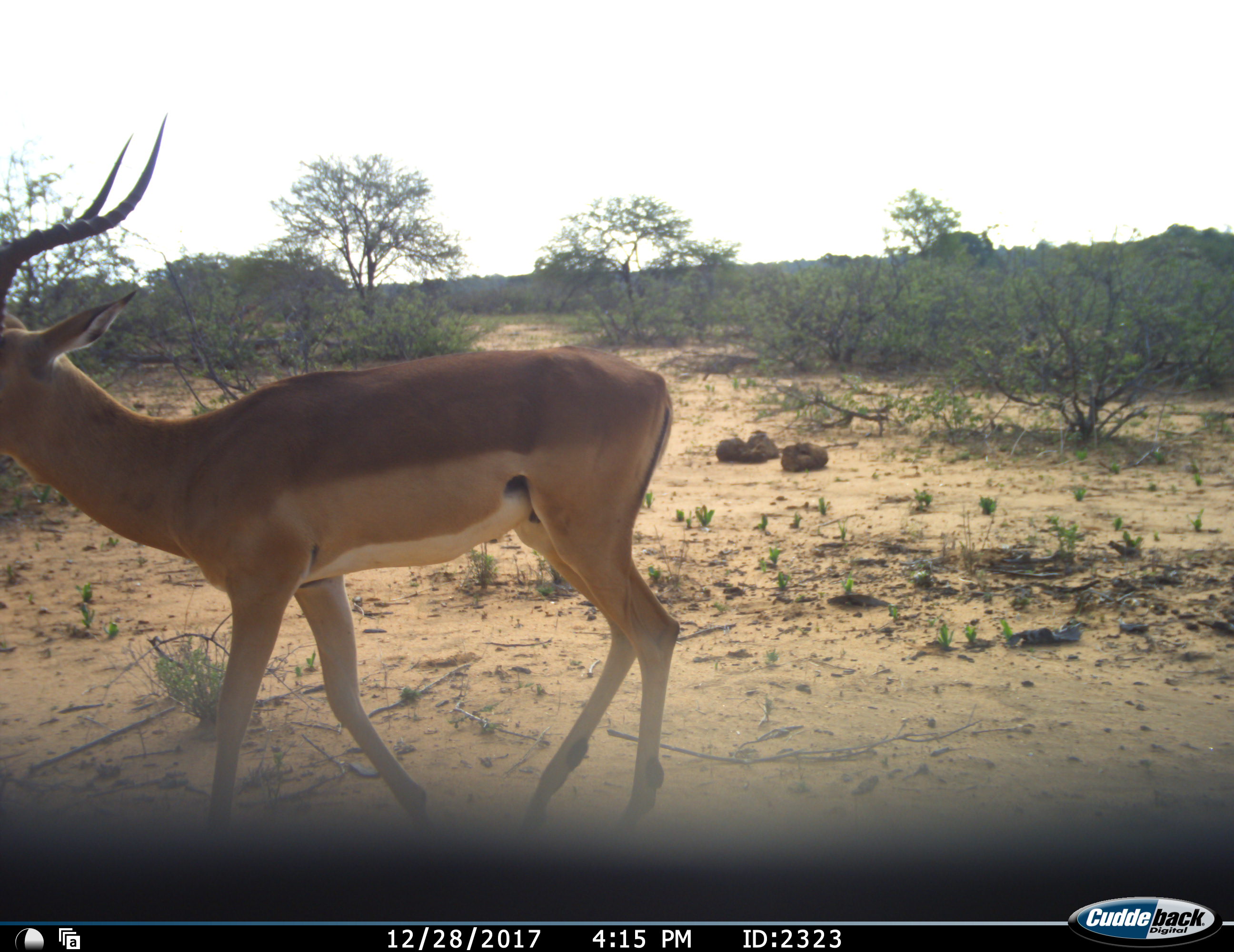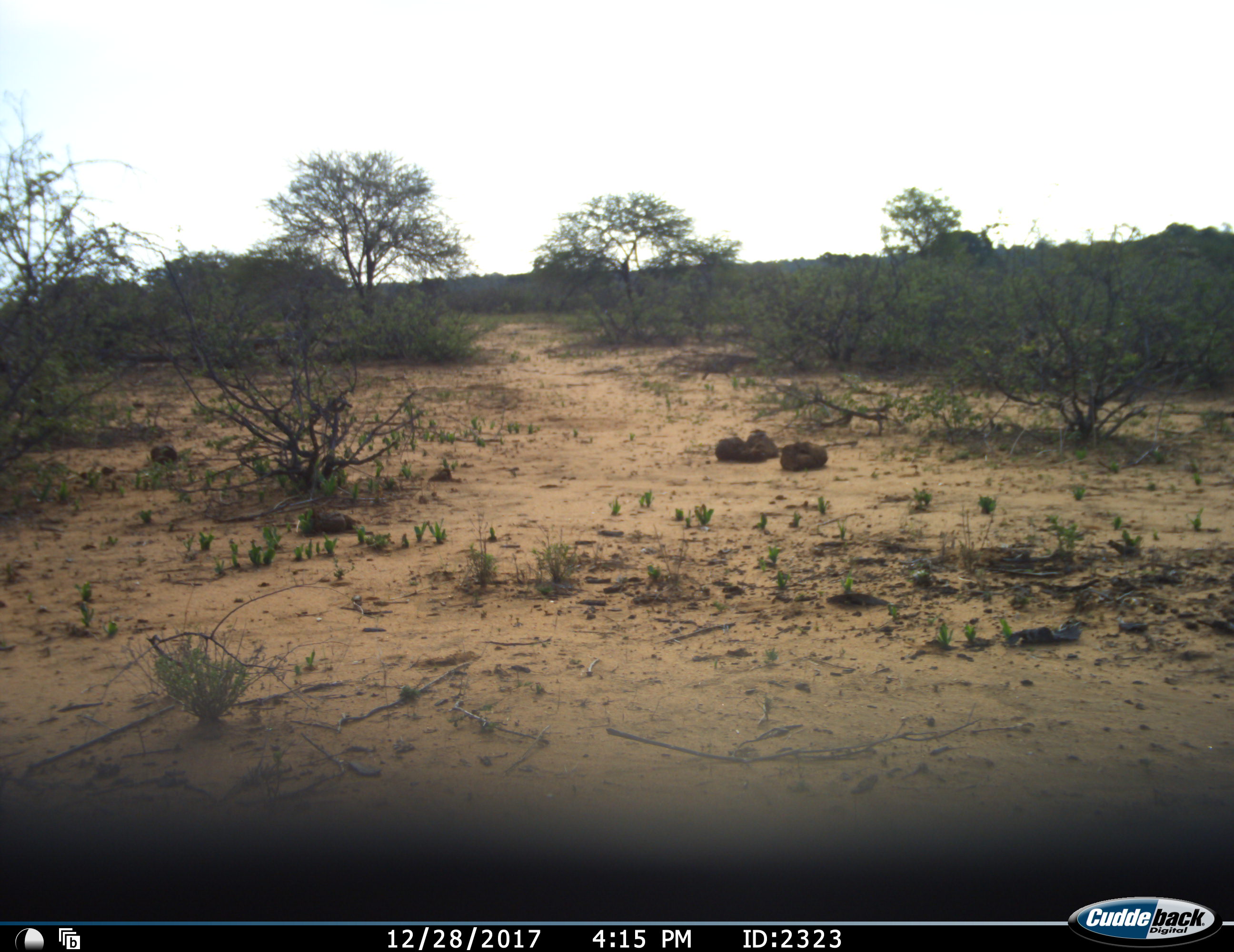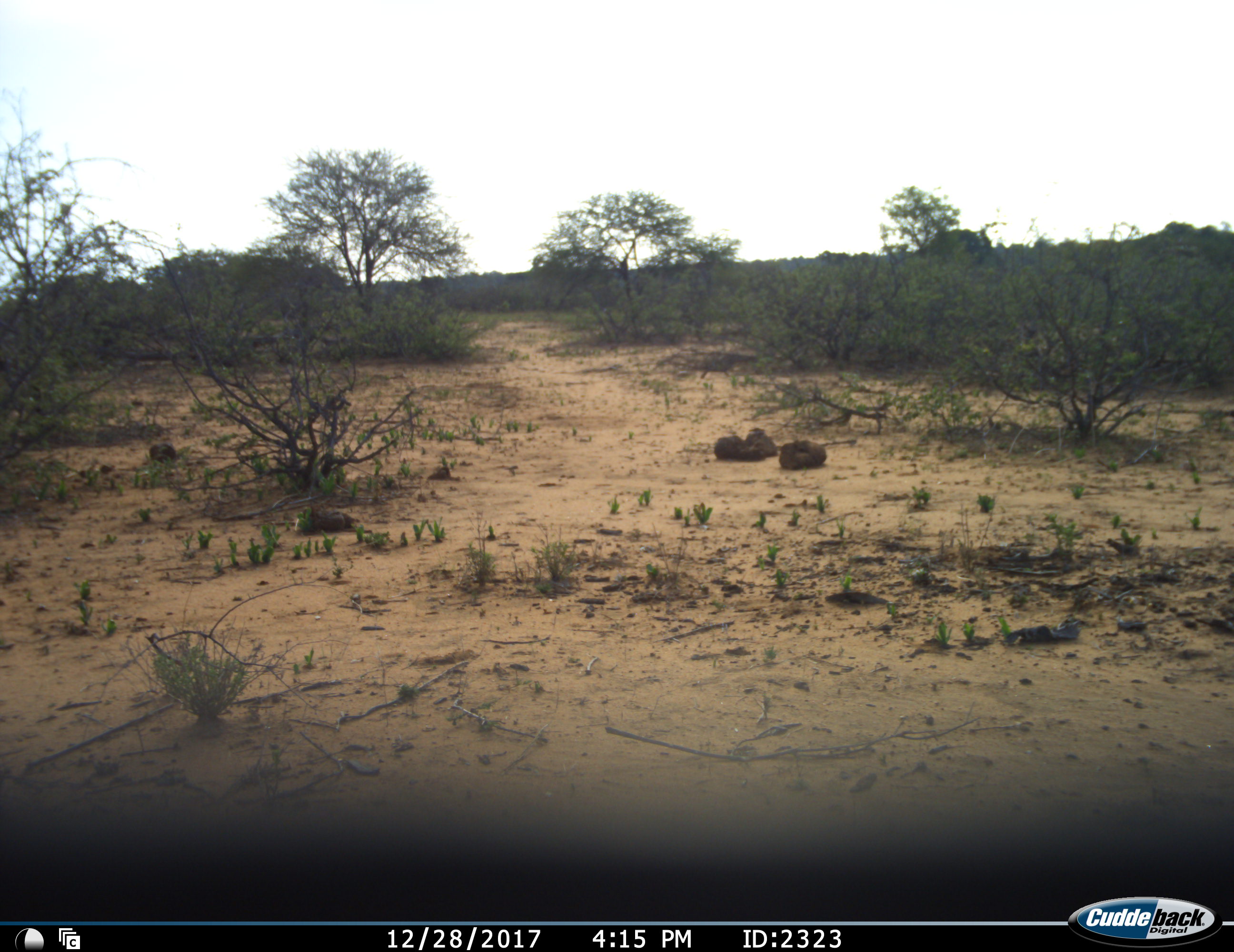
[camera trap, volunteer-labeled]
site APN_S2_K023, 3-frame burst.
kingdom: Animalia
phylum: Chordata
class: Mammalia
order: Artiodactyla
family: Bovidae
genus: Aepyceros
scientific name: Aepyceros melampus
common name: impala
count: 1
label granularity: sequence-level